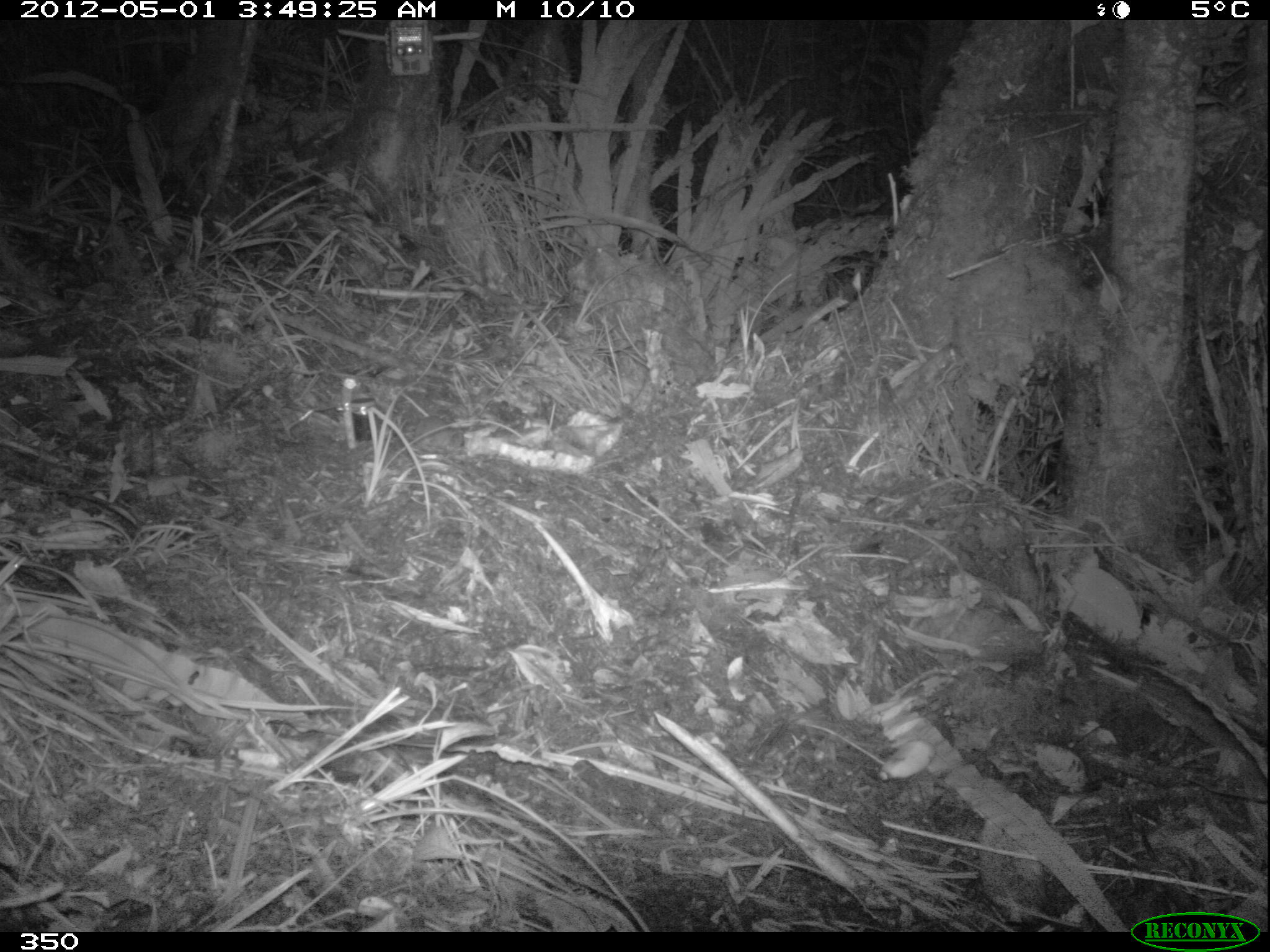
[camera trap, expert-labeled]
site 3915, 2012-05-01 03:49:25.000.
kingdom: Animalia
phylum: Chordata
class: Mammalia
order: Rodentia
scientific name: Rodentia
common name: rodents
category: unknown rodent